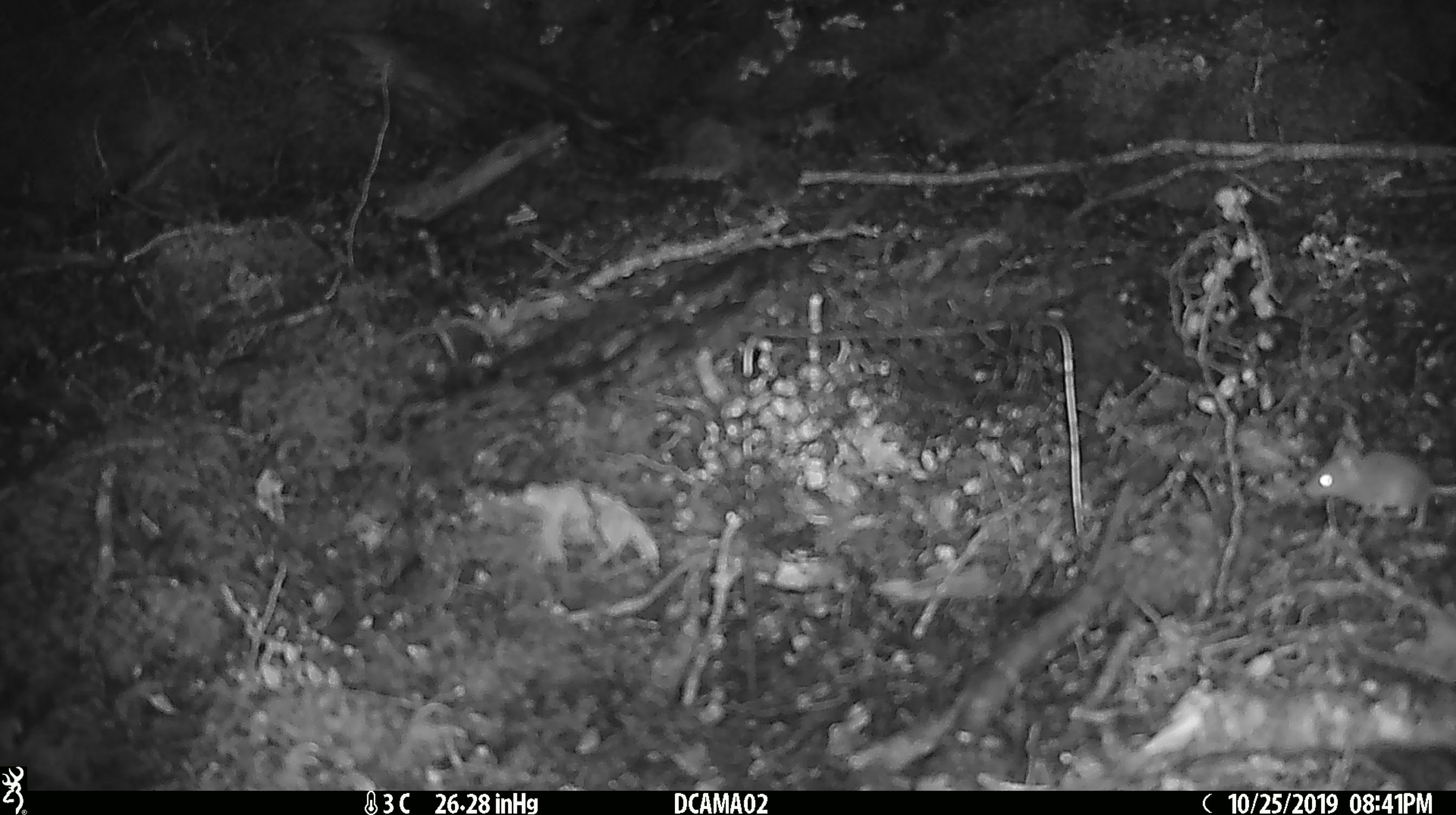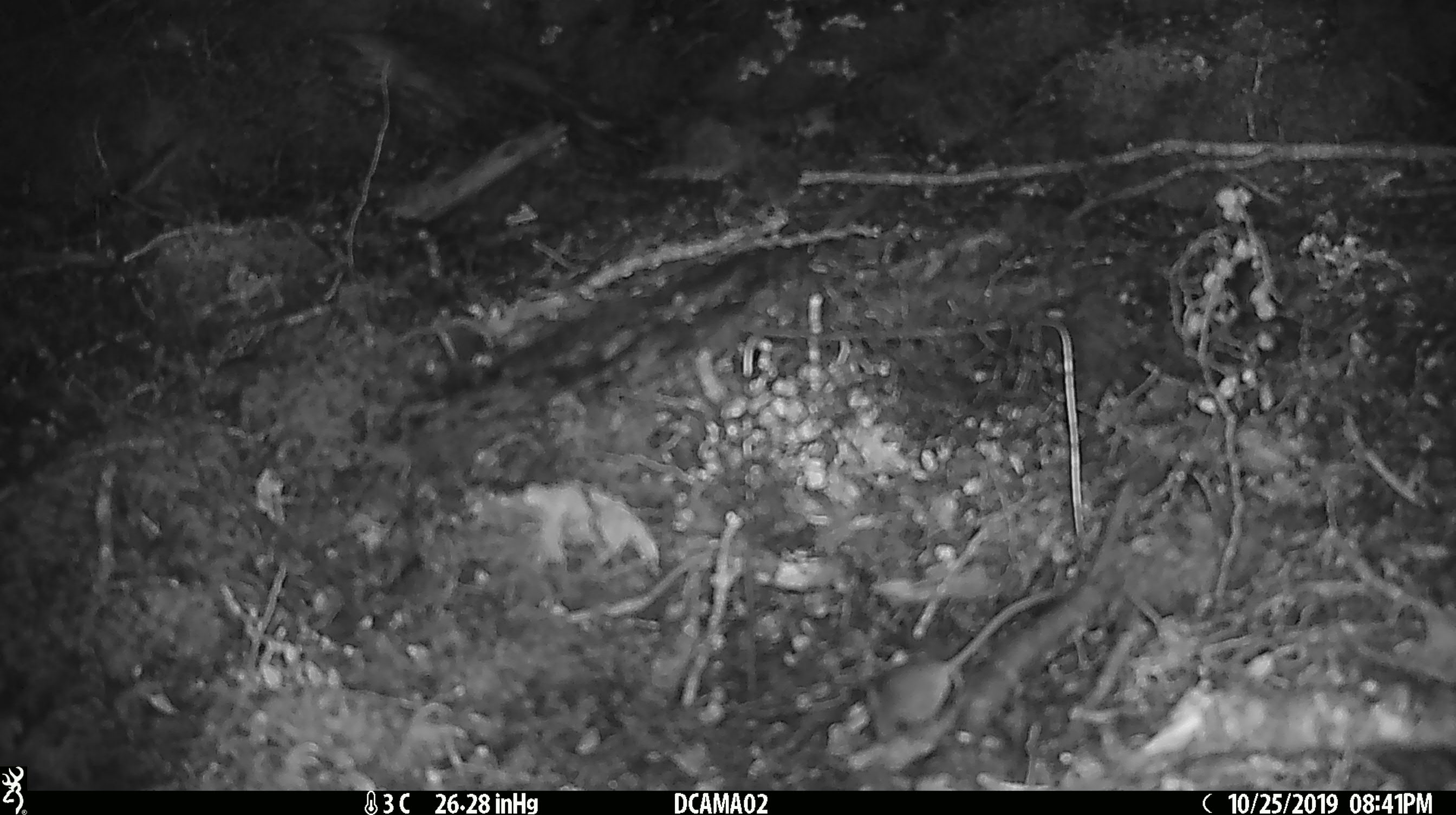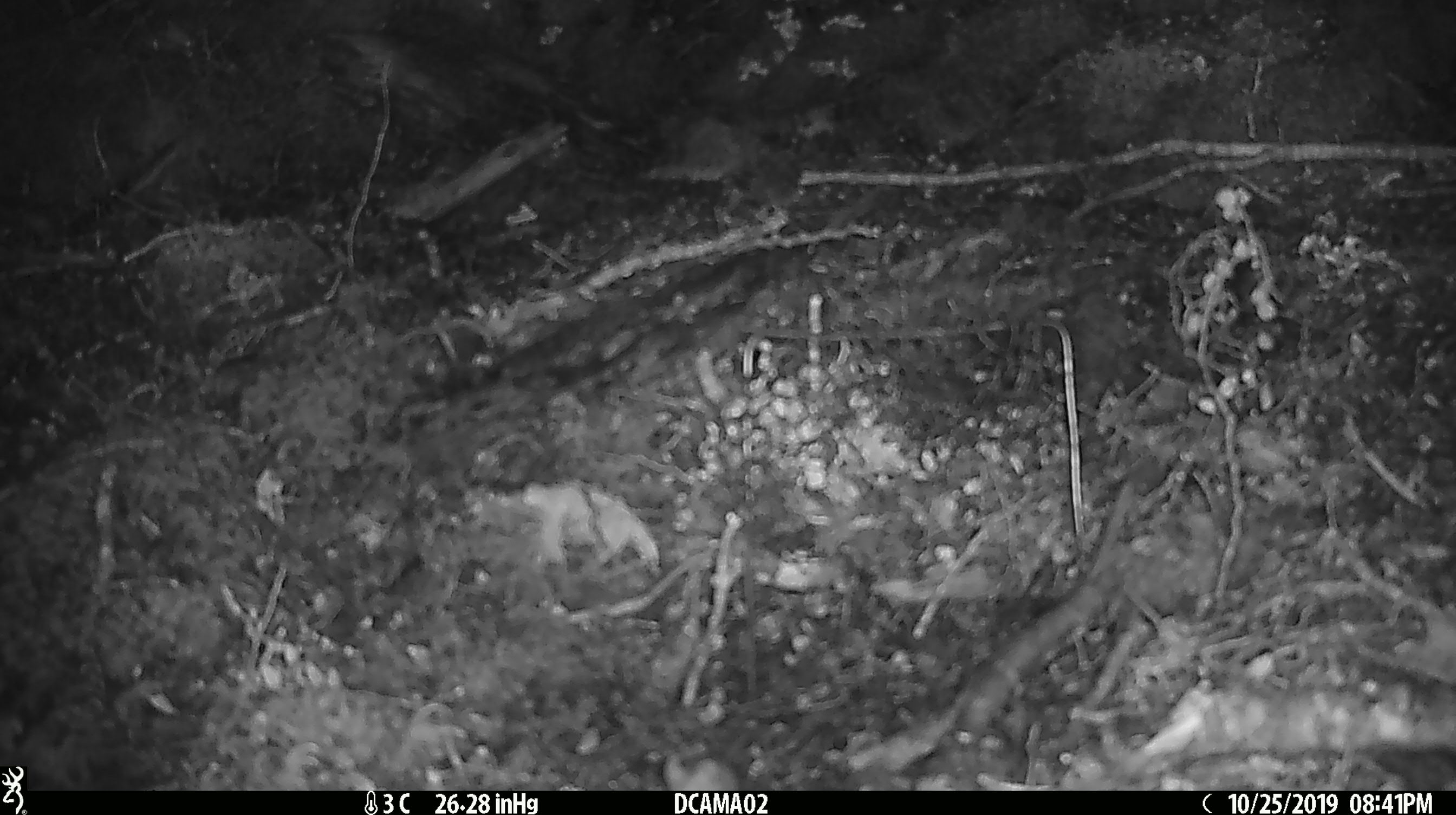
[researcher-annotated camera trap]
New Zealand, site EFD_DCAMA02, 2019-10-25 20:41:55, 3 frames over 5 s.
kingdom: Animalia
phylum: Chordata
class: Mammalia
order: Rodentia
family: Muridae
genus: Mus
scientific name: Mus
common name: mouse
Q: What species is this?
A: Mouse (Mus).